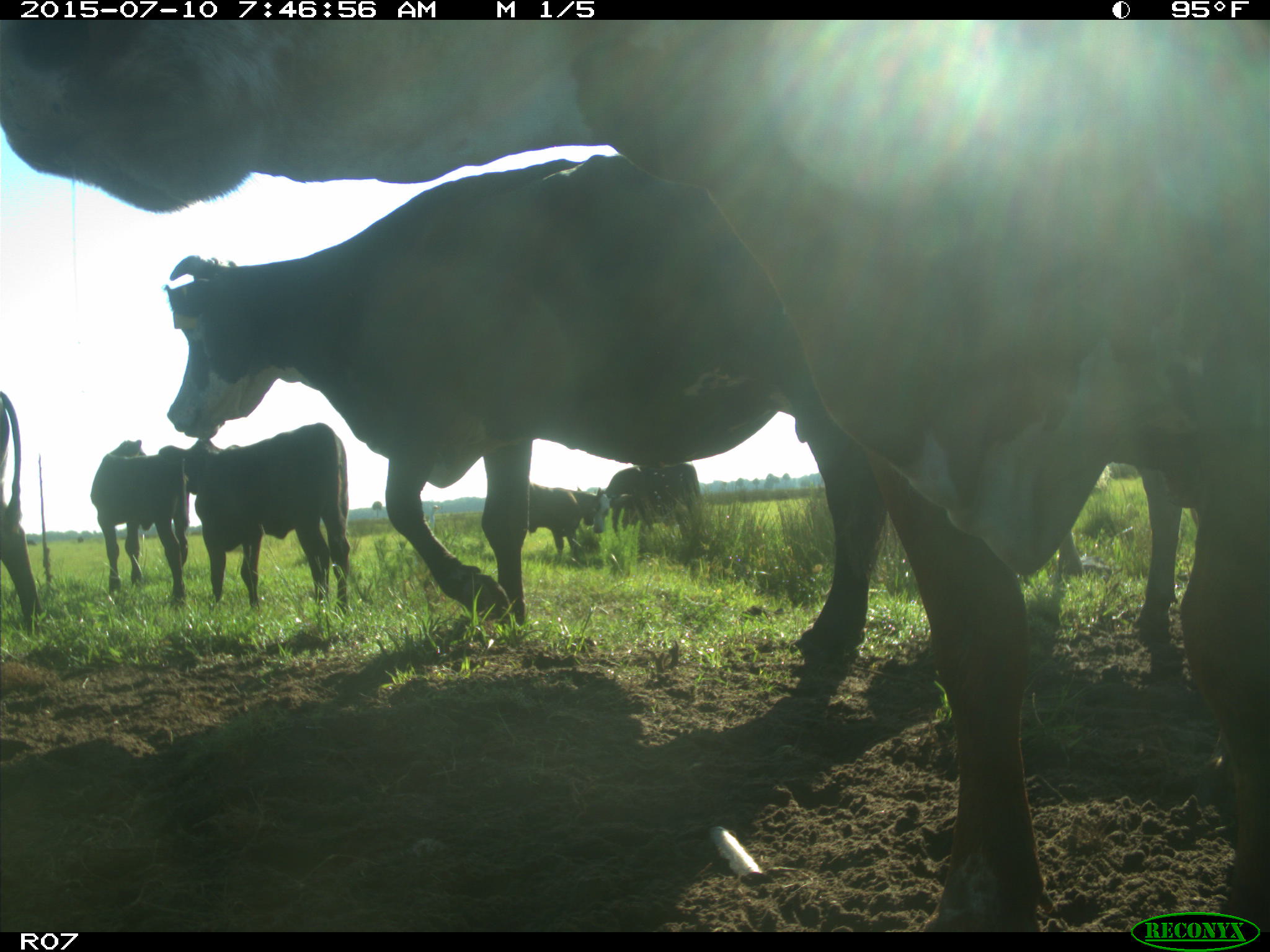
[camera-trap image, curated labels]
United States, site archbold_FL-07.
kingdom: Animalia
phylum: Chordata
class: Mammalia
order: Artiodactyla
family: Bovidae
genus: Bos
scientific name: Bos taurus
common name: domestic cow